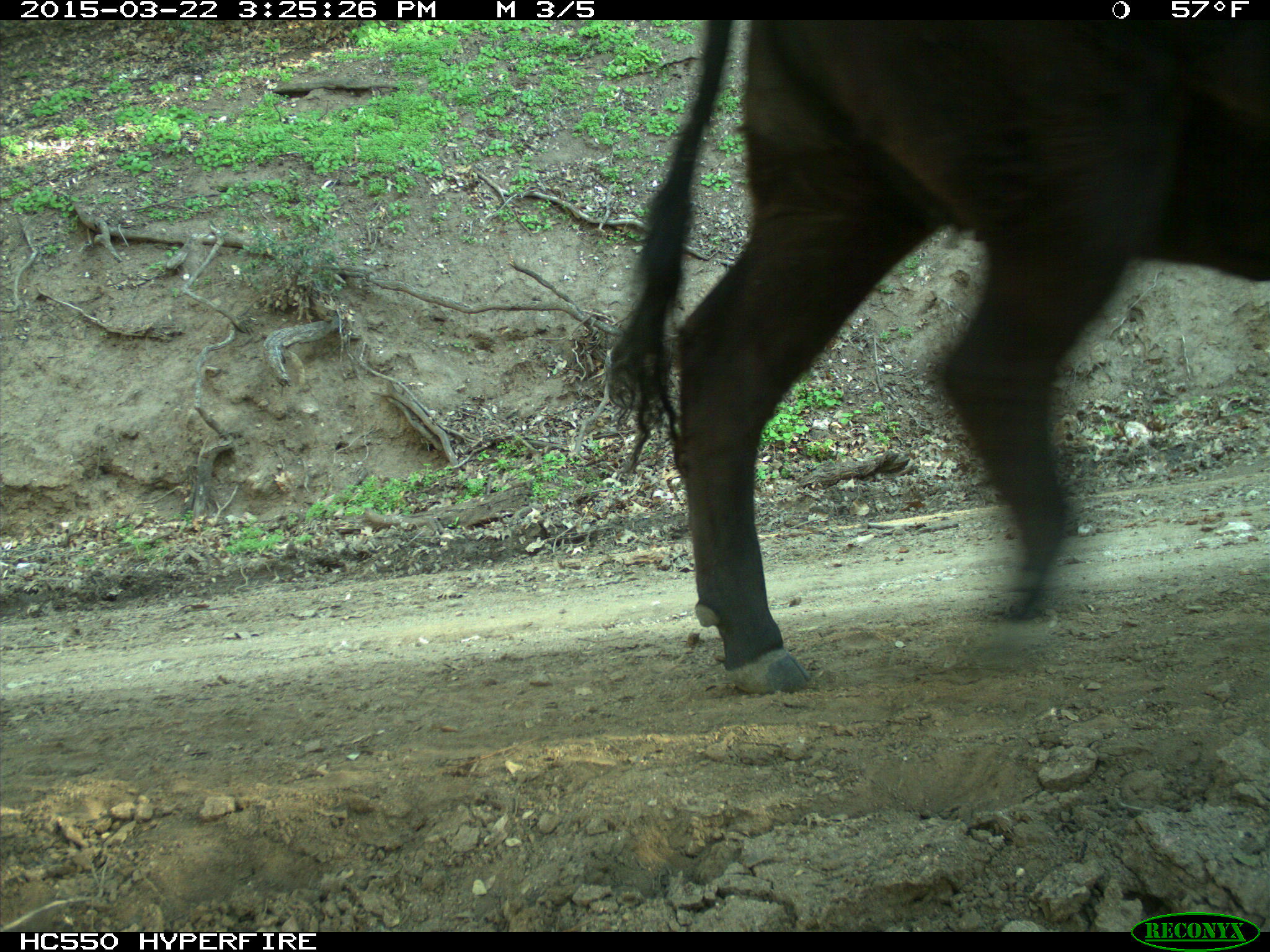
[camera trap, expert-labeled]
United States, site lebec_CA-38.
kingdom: Animalia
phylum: Chordata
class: Mammalia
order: Artiodactyla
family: Bovidae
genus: Bos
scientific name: Bos taurus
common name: domestic cow